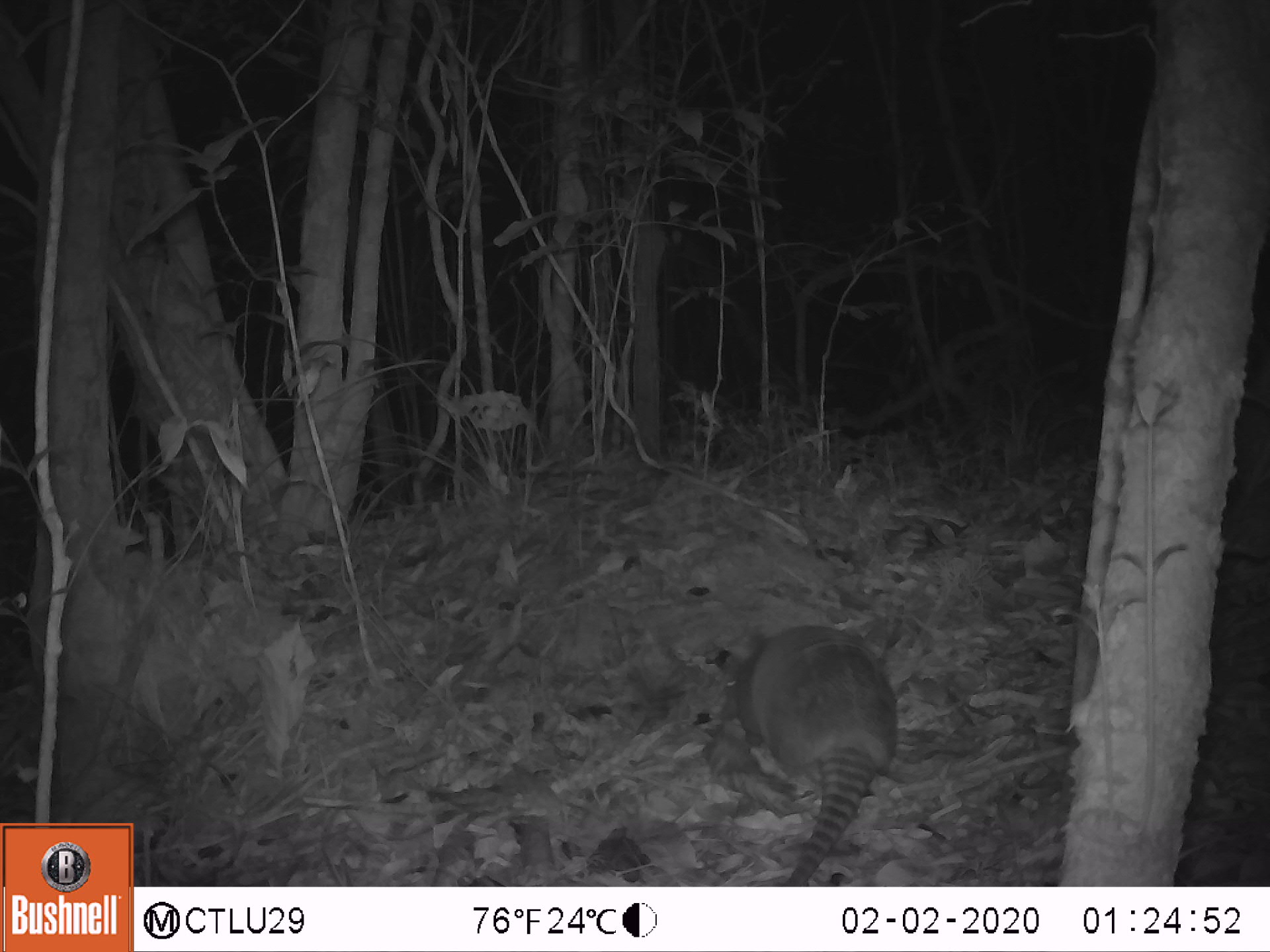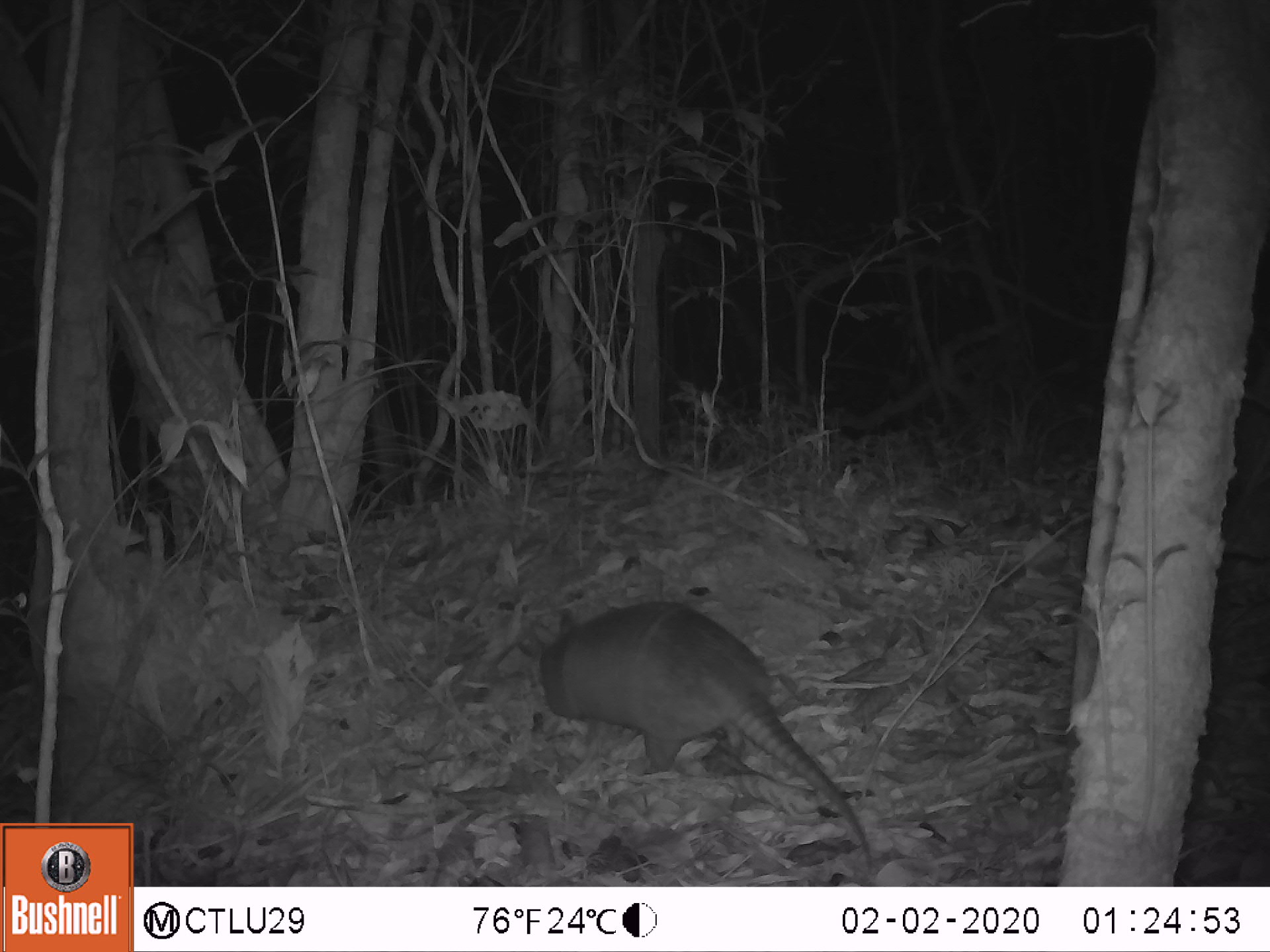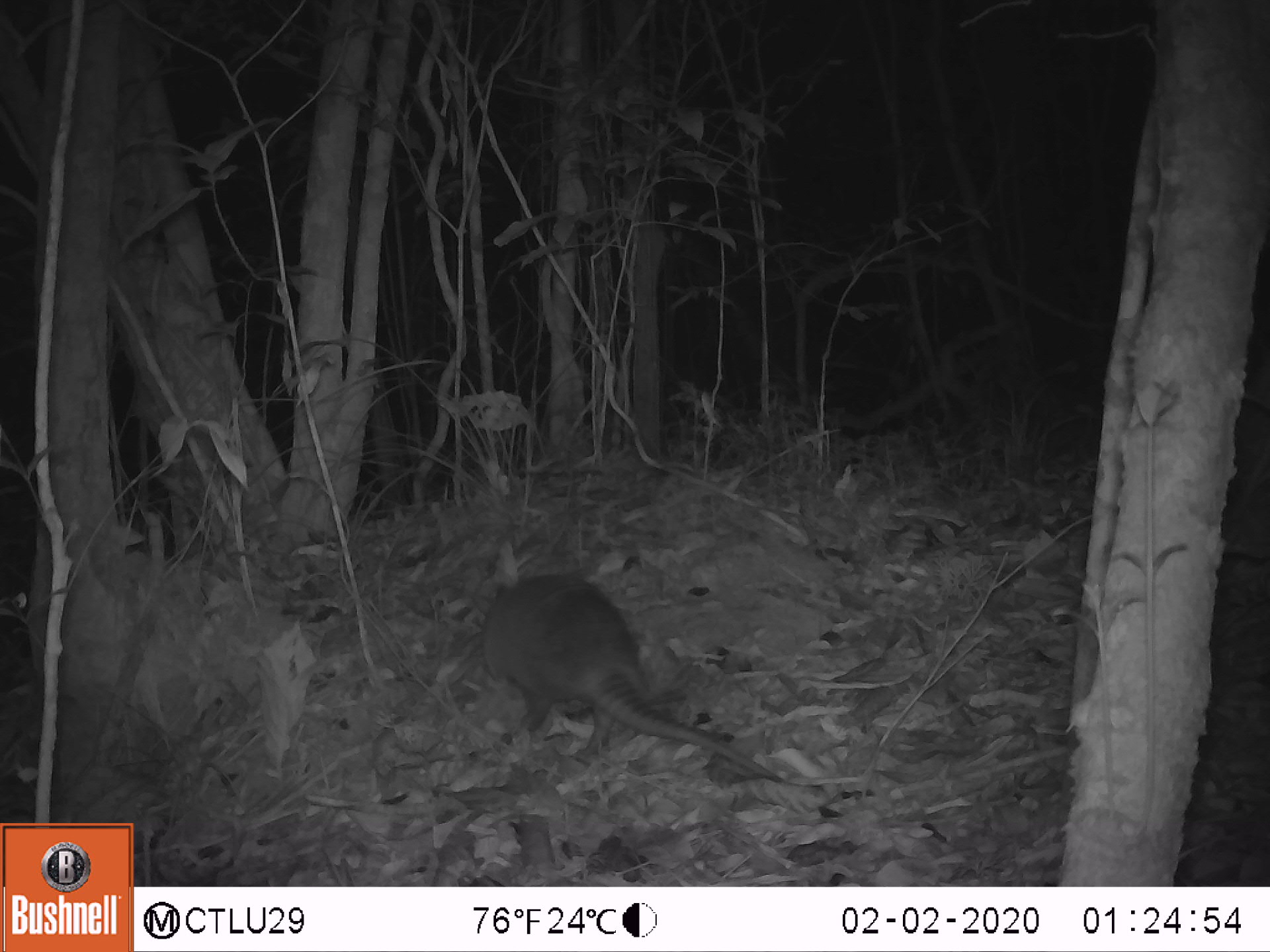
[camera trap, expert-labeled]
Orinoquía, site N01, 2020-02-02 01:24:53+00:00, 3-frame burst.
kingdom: Animalia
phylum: Chordata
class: Mammalia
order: Cingulata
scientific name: Cingulata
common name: armadillo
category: unknown armadillo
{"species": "unknown armadillo (armadillo) (Cingulata)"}